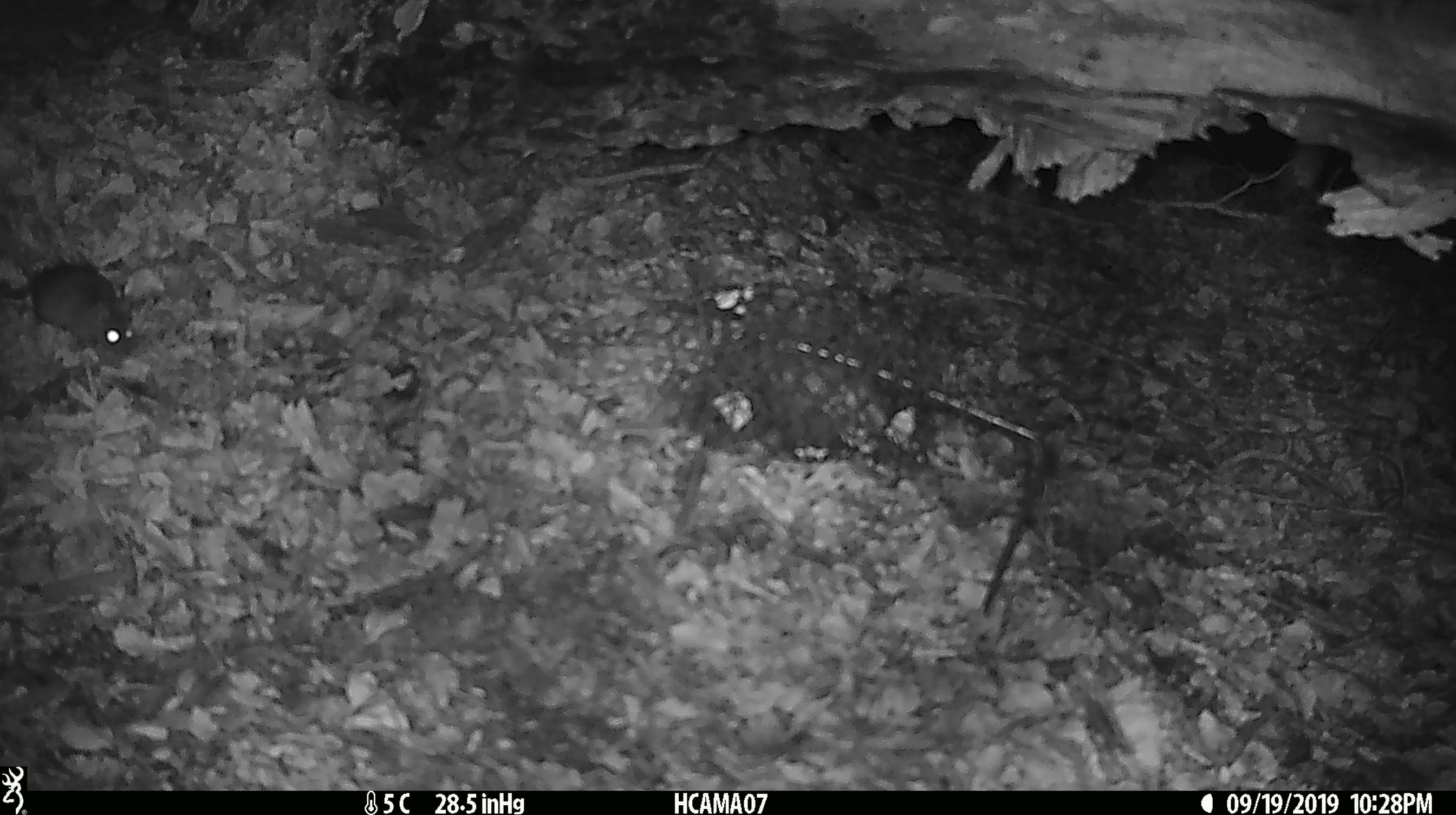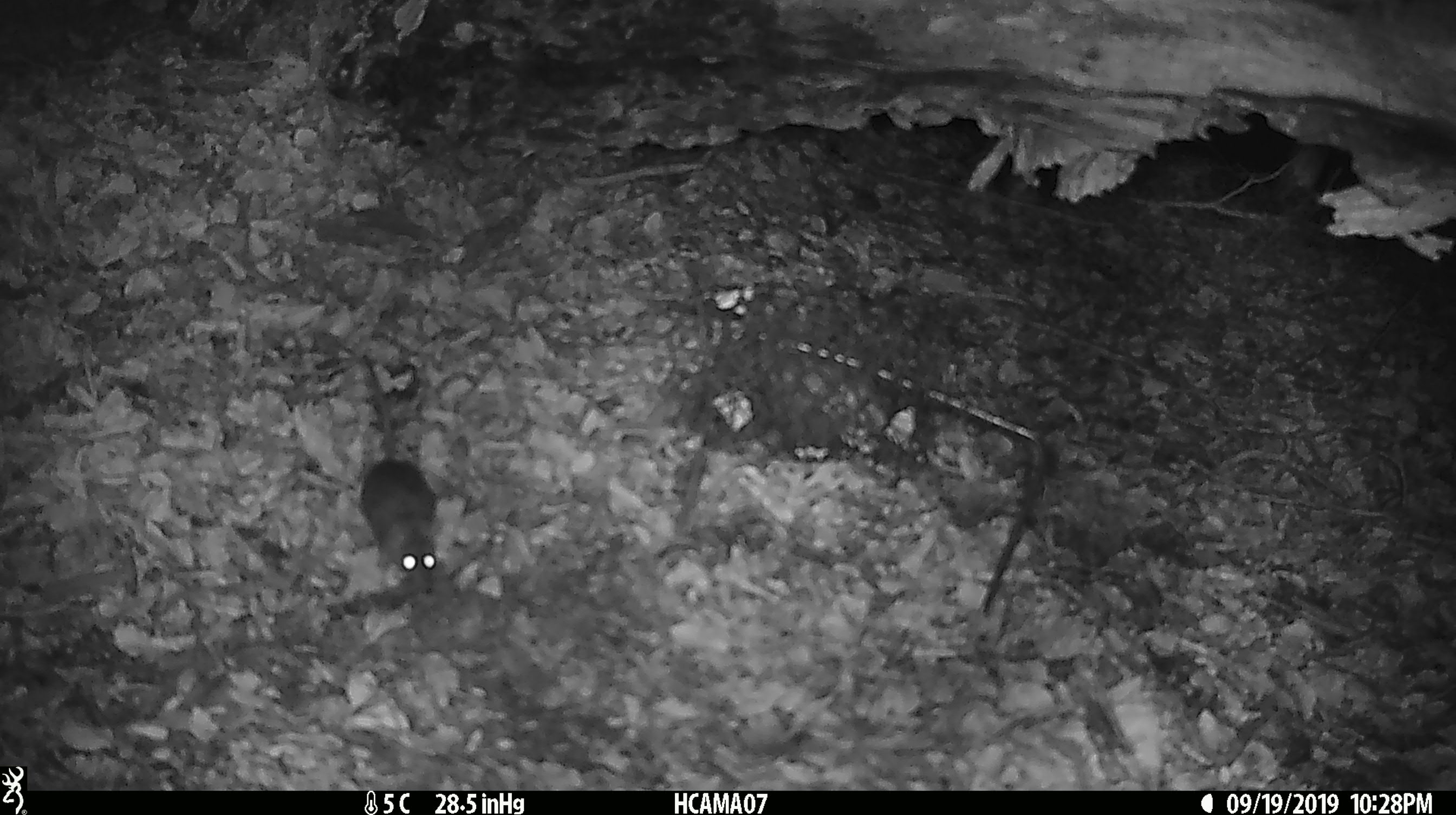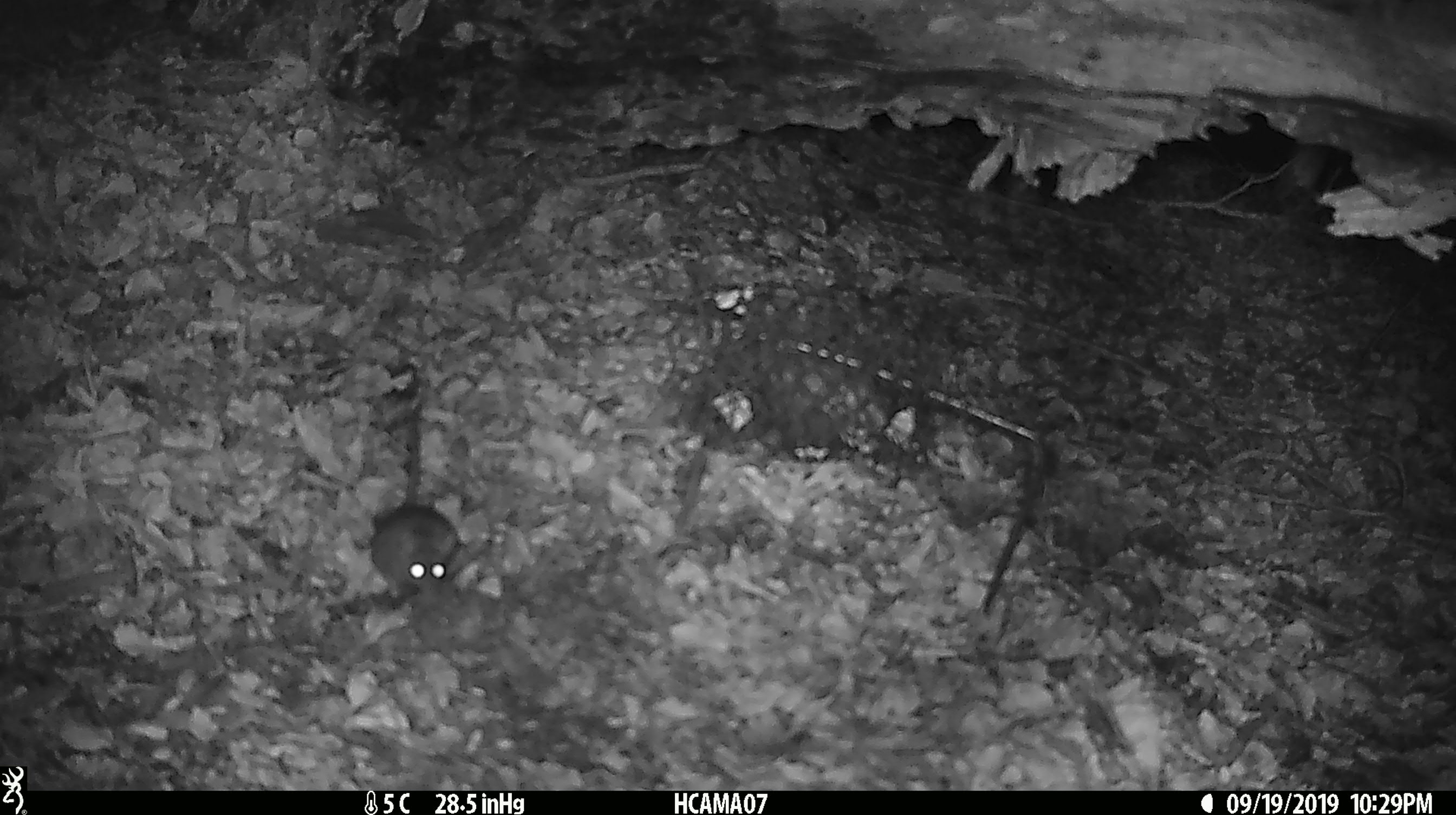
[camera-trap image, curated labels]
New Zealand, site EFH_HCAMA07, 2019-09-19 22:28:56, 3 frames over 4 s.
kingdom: Animalia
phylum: Chordata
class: Mammalia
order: Rodentia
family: Muridae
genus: Mus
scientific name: Mus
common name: mouse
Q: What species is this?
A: Mouse (Mus).